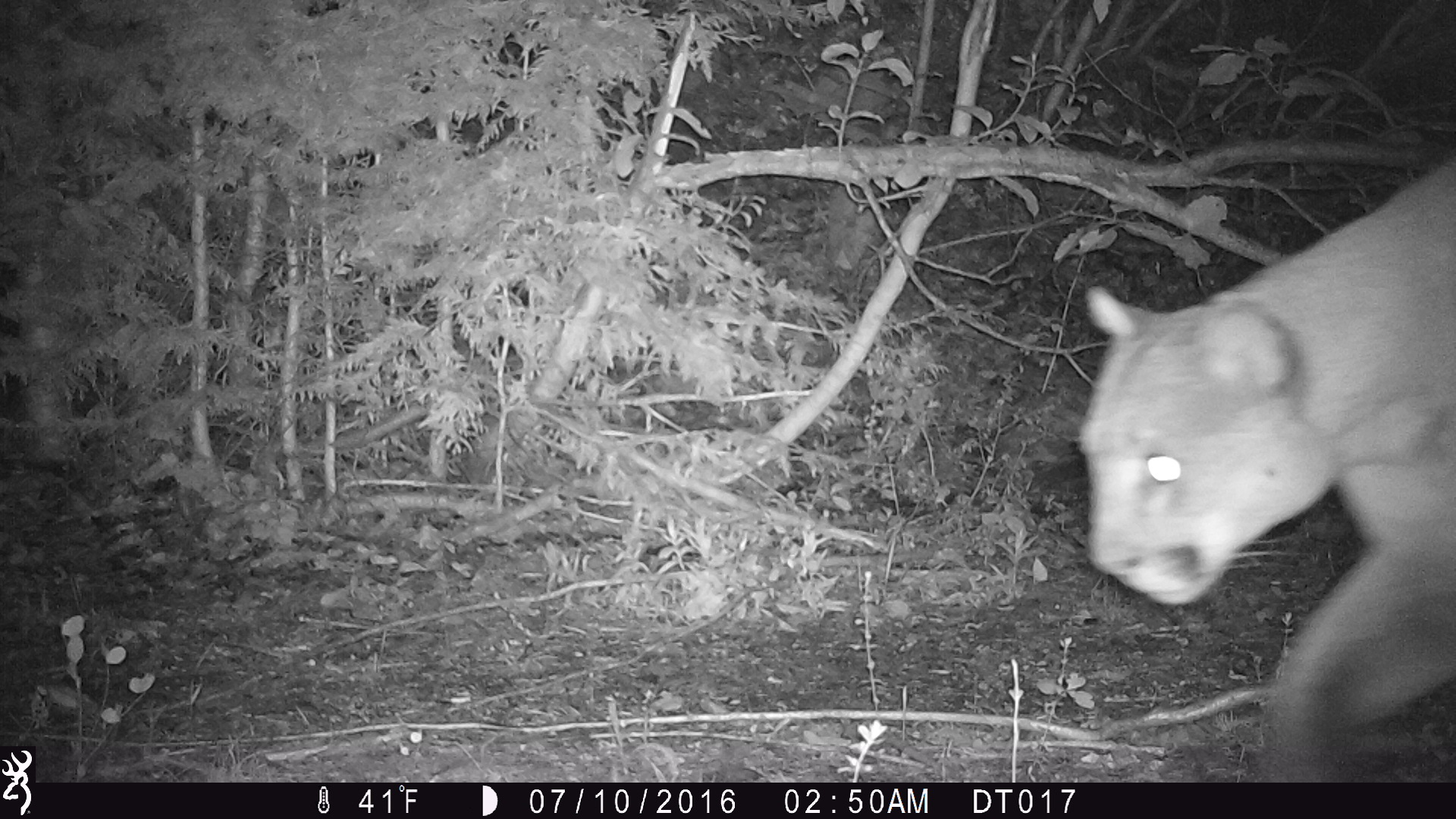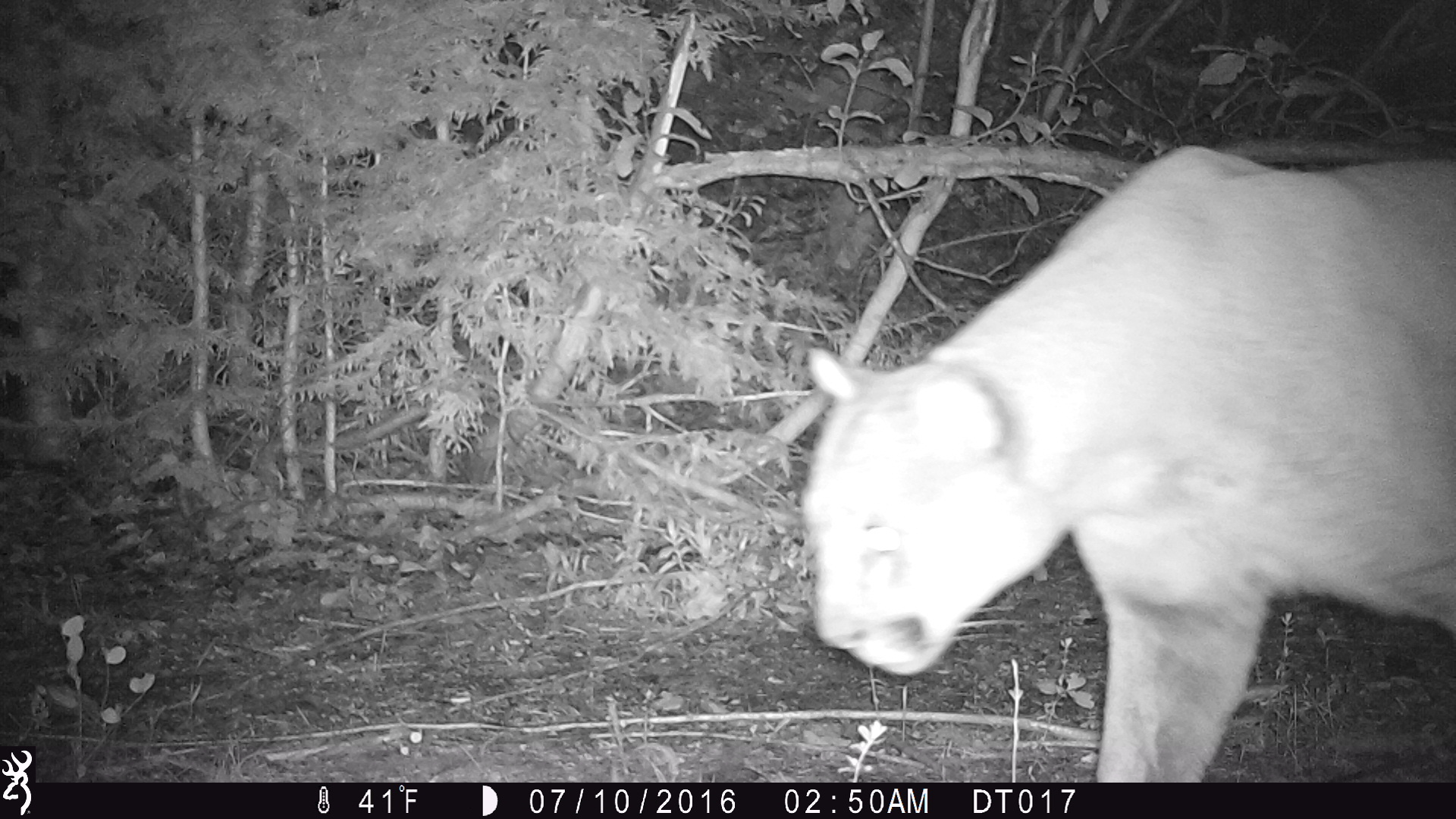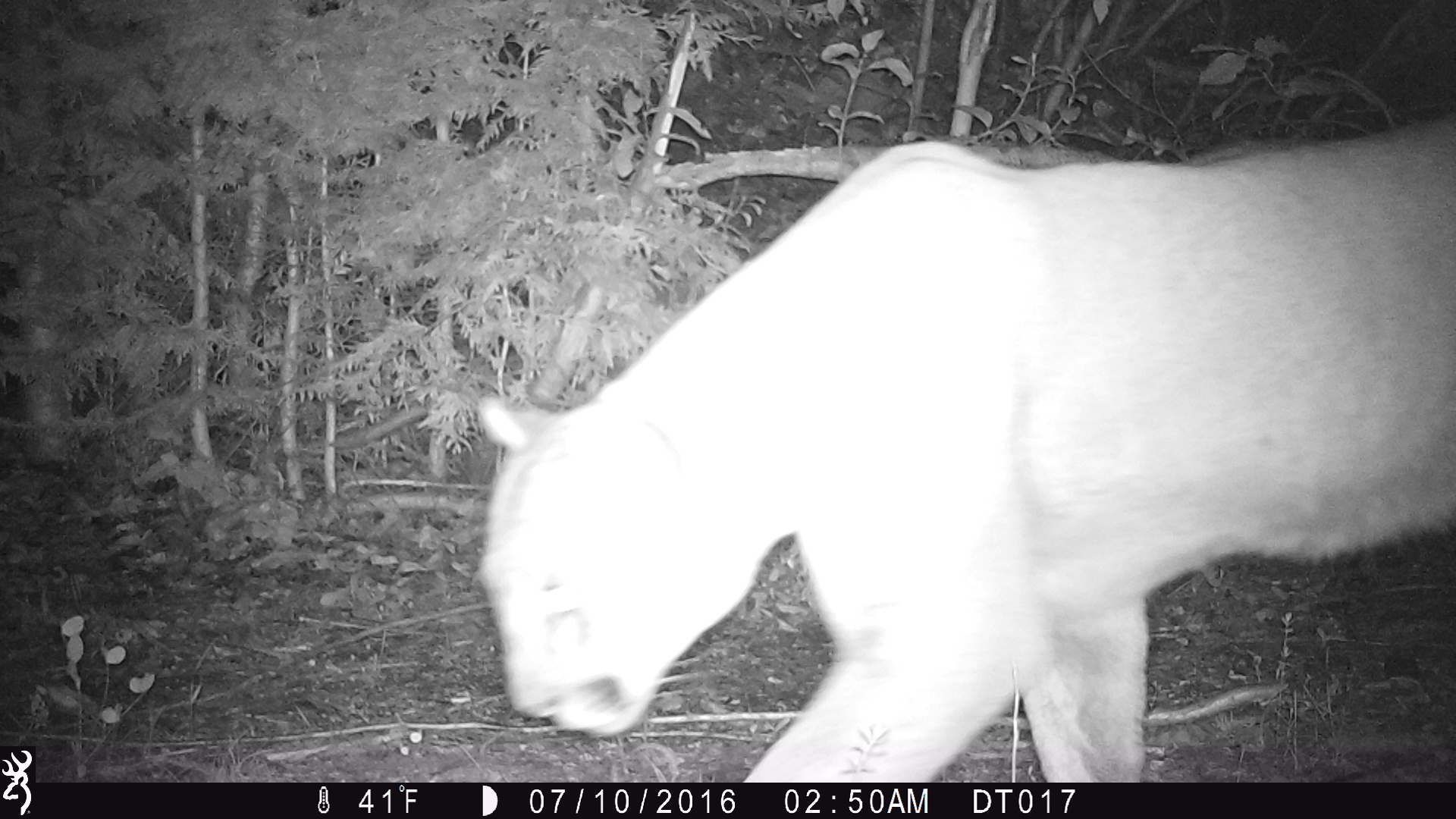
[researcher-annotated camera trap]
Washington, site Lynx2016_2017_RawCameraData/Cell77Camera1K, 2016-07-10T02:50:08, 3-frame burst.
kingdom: Animalia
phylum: Chordata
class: Mammalia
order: Carnivora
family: Felidae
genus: Puma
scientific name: Puma concolor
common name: mountain lion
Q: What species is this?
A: Puma concolor (mountain lion).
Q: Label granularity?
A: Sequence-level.